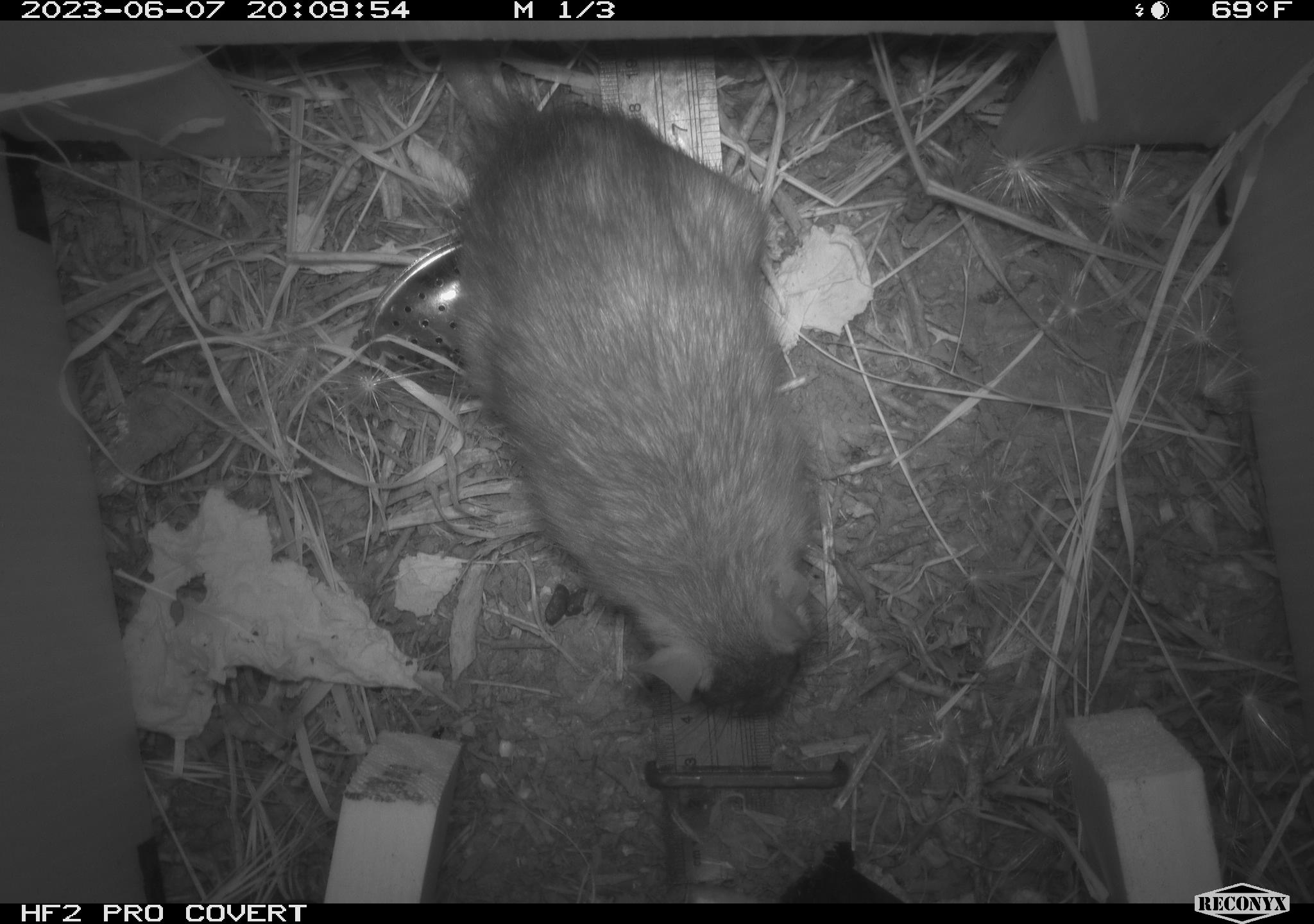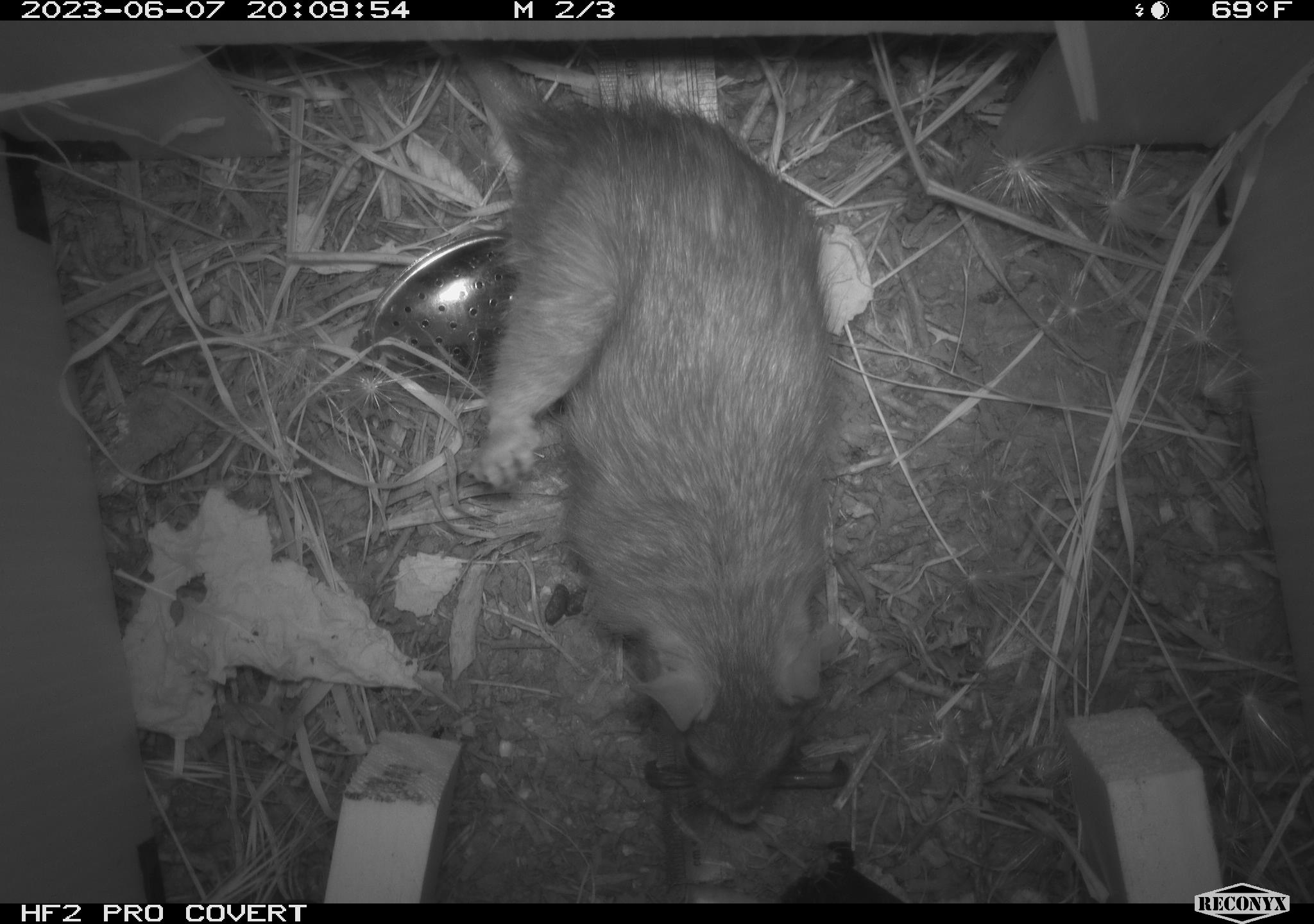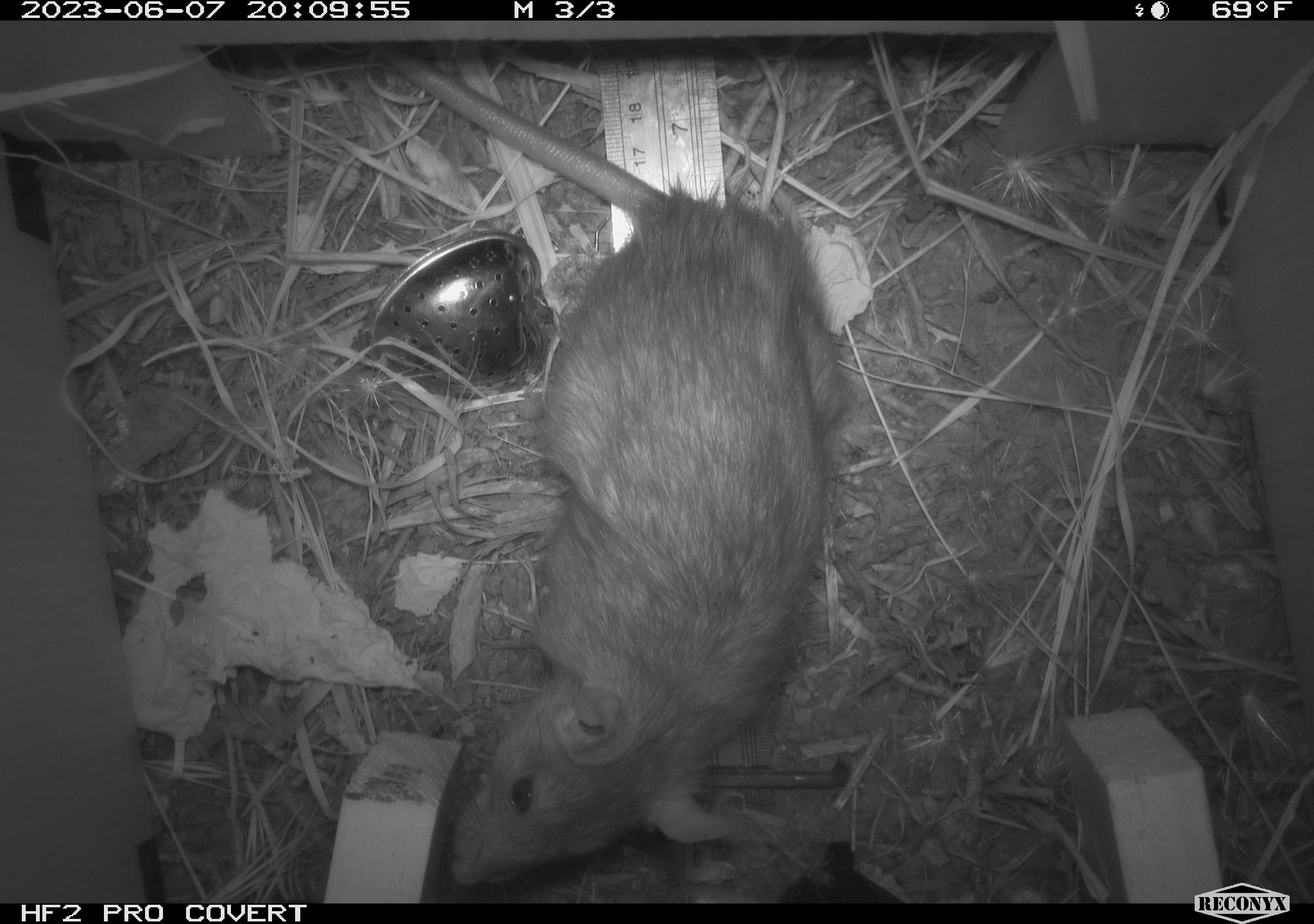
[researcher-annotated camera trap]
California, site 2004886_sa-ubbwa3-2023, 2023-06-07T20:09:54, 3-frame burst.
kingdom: Animalia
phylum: Chordata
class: Mammalia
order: Rodentia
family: Muridae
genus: Rattus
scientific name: Rattus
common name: rat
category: rattus species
Rattus species (rat) (Rattus).